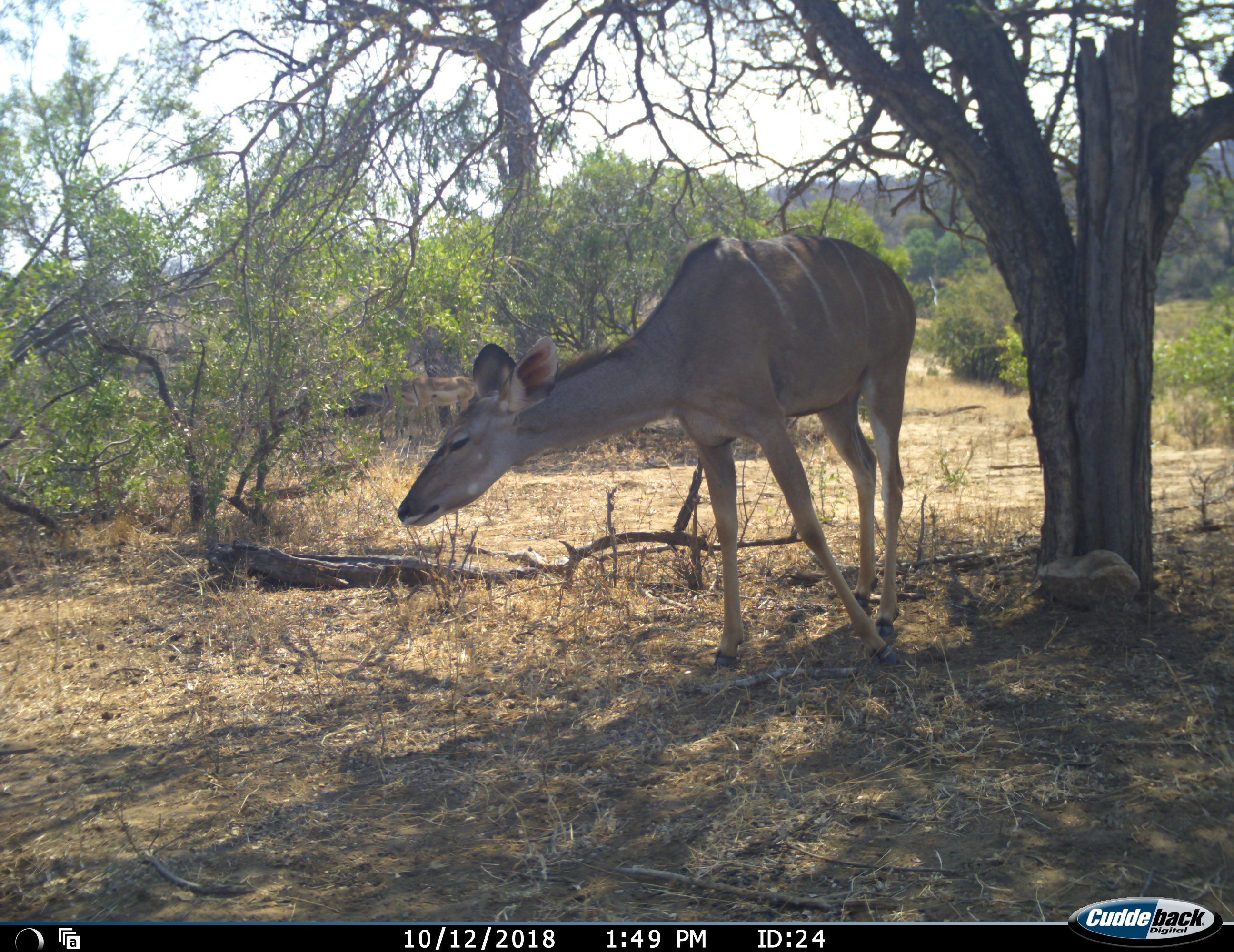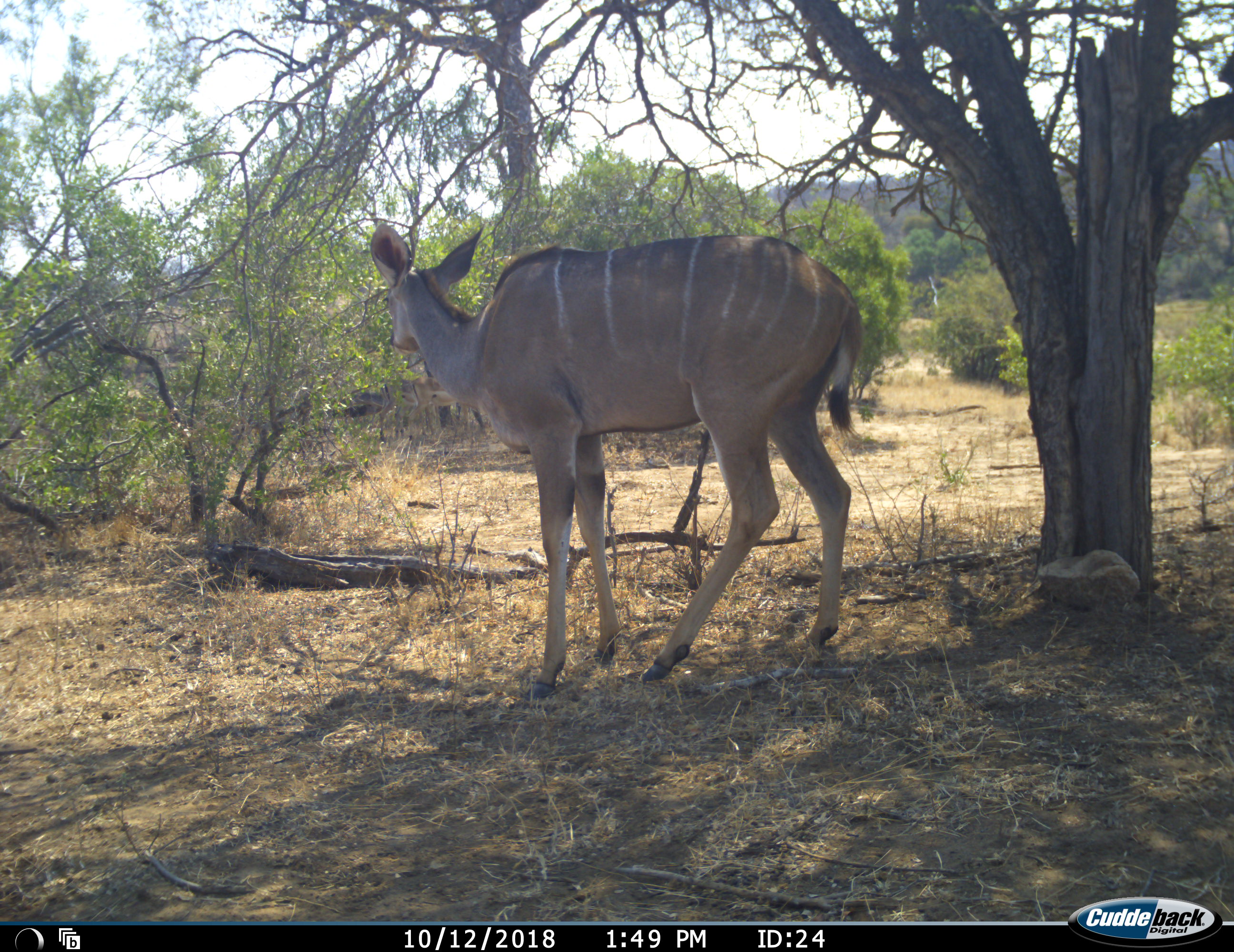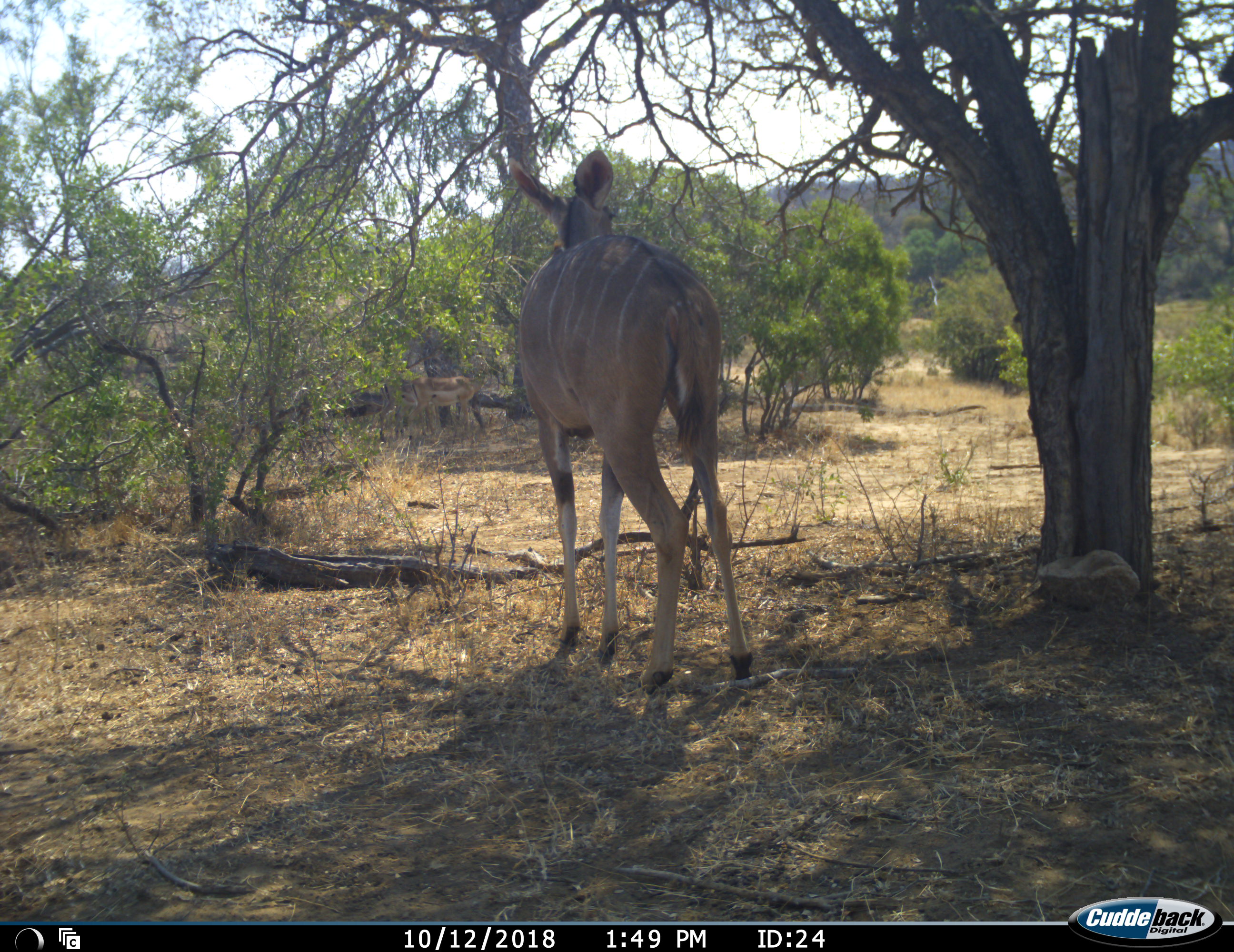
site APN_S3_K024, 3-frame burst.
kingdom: Animalia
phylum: Chordata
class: Mammalia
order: Artiodactyla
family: Bovidae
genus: Tragelaphus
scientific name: Tragelaphus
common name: kudu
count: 1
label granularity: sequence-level